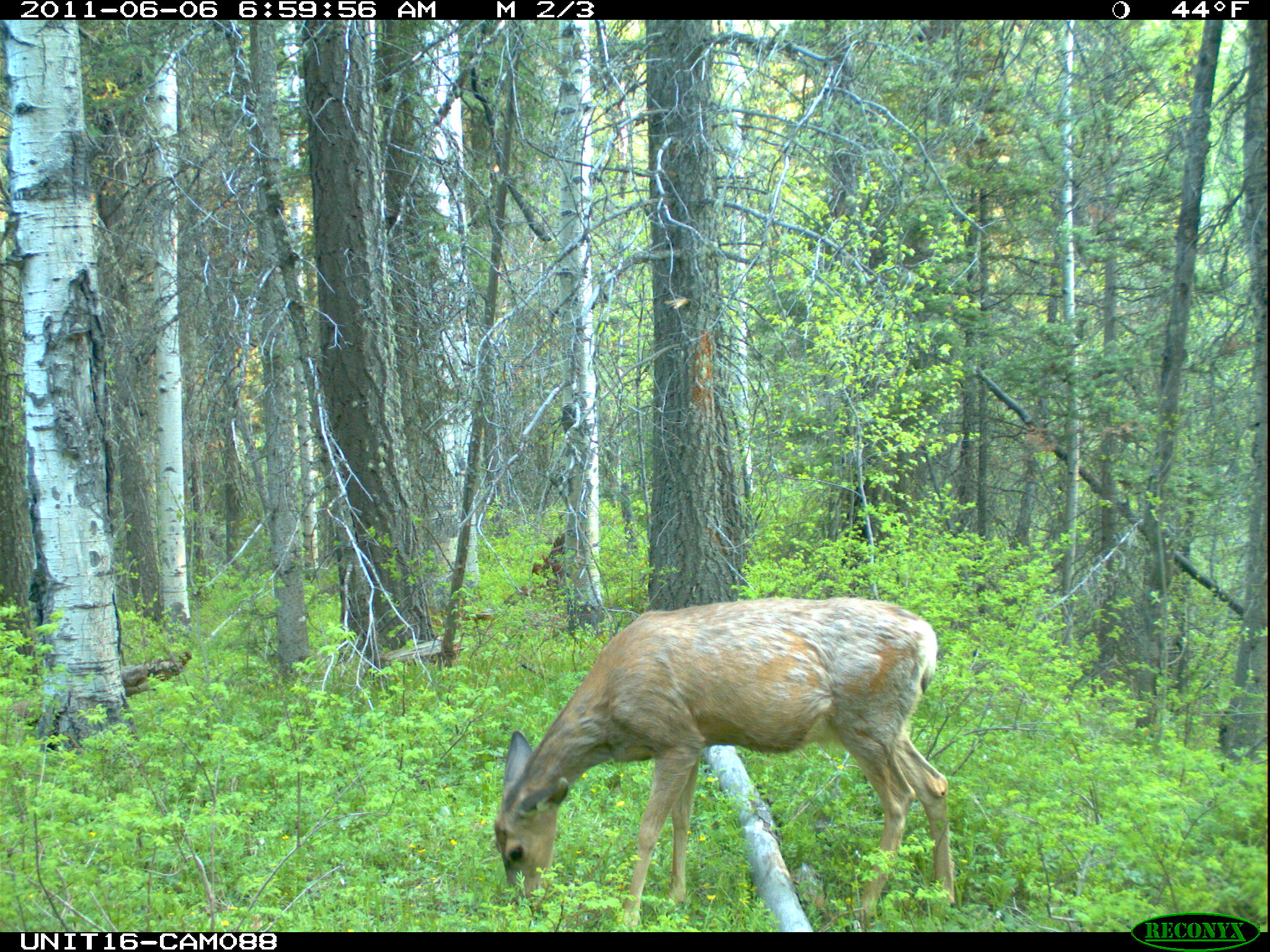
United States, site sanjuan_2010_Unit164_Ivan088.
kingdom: Animalia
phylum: Chordata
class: Mammalia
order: Artiodactyla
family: Cervidae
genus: Odocoileus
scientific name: Odocoileus hemionus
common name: mule deer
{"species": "Odocoileus hemionus (mule deer)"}